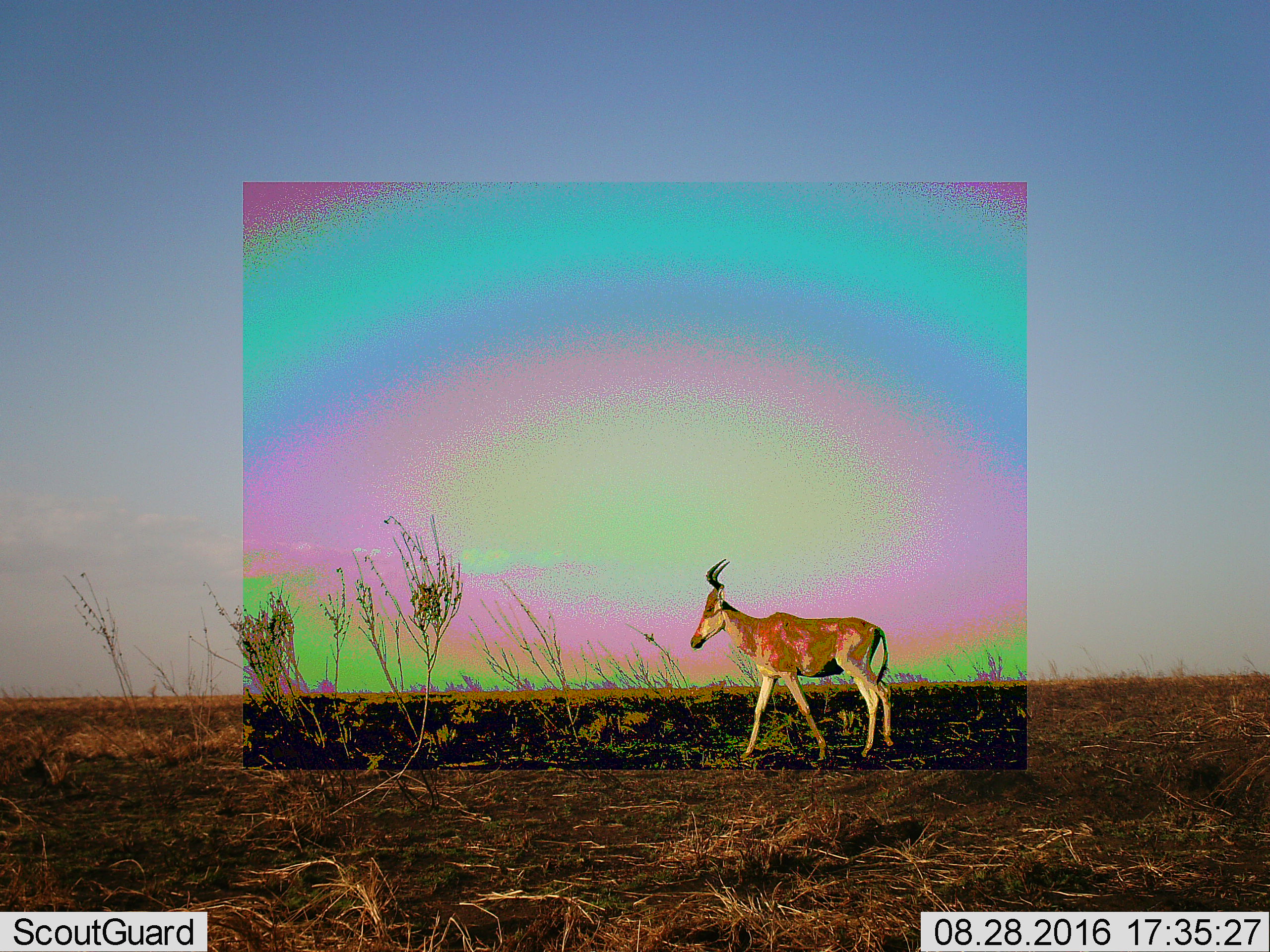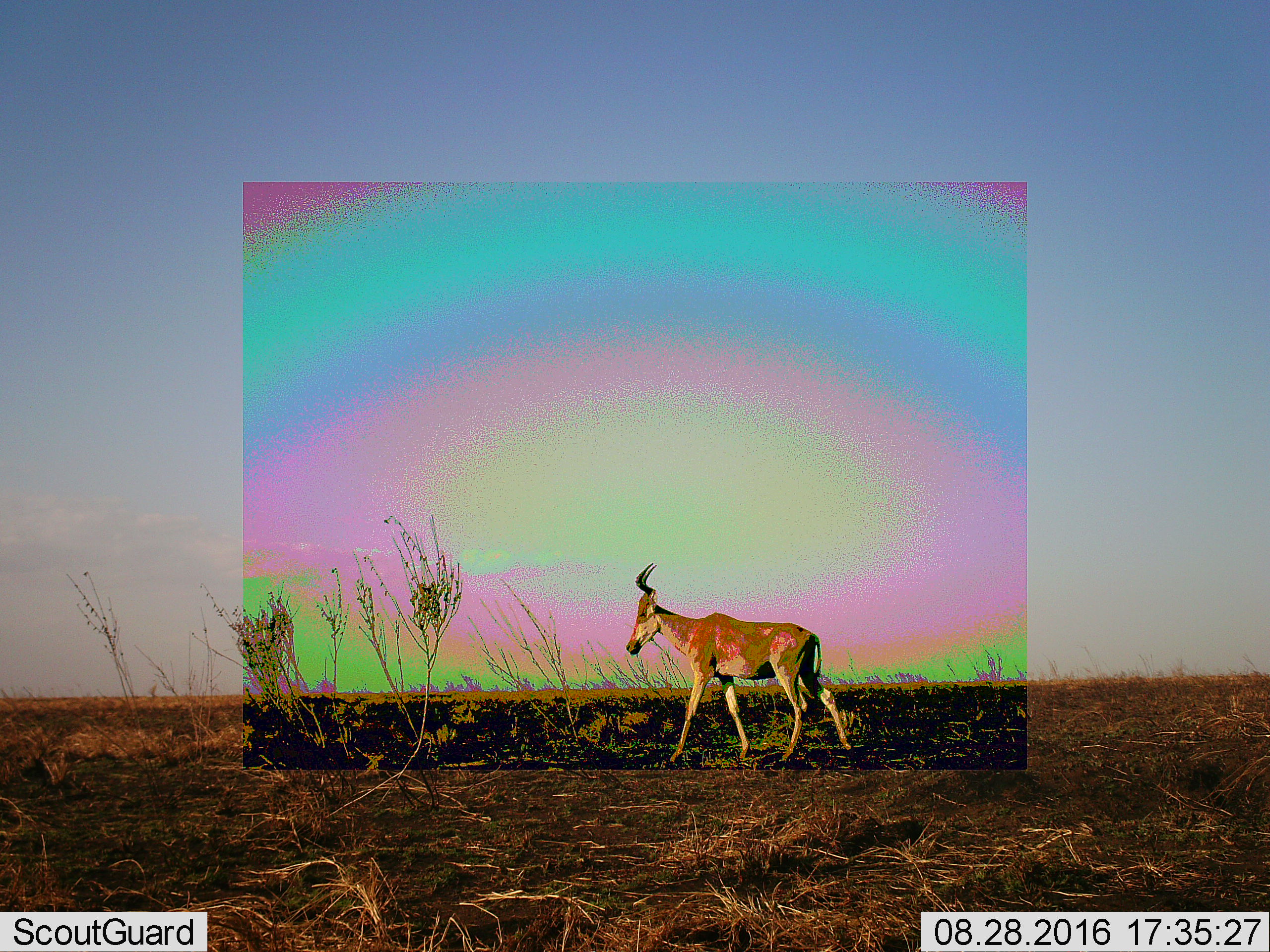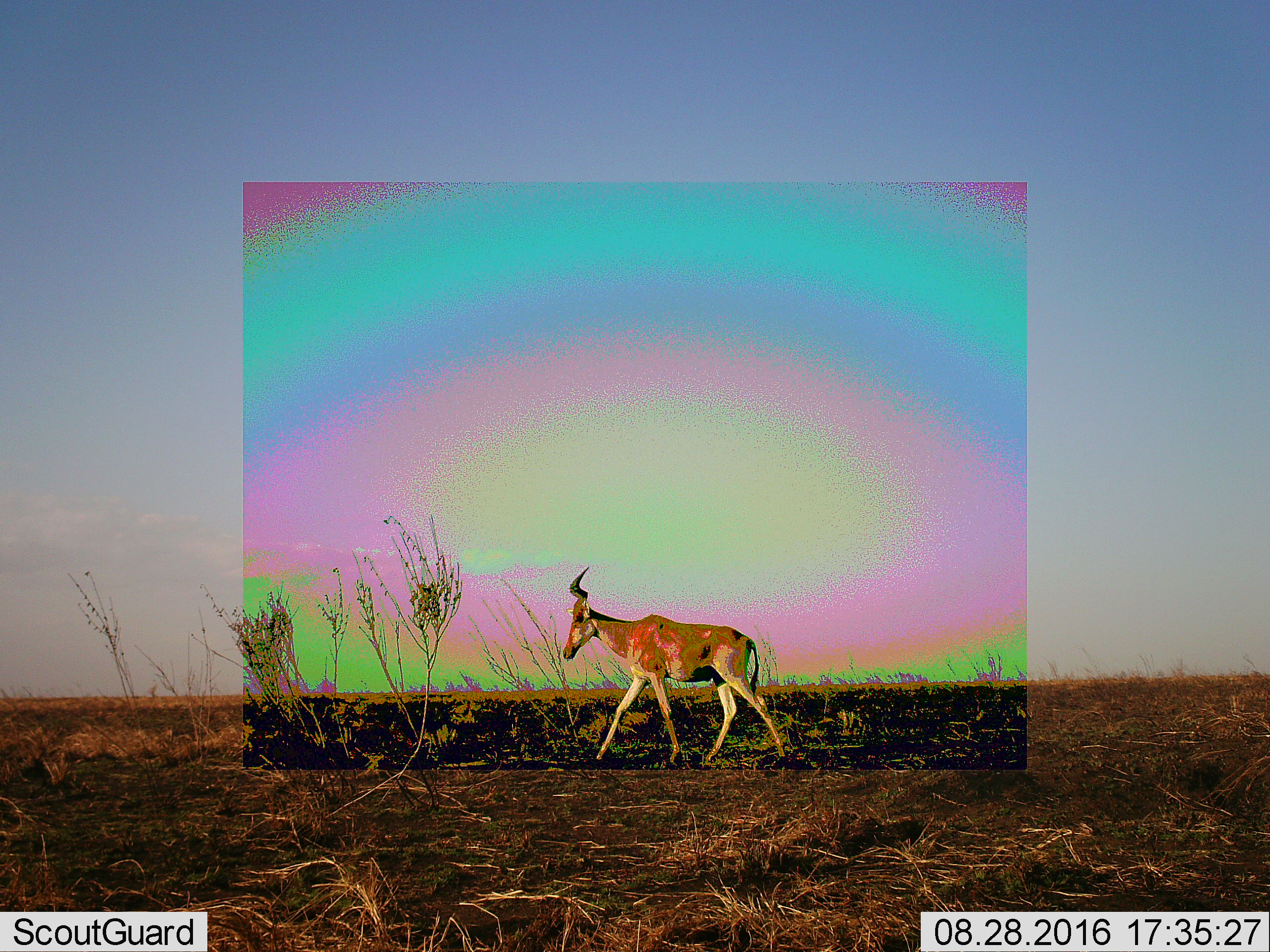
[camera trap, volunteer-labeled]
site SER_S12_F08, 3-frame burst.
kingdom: Animalia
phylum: Chordata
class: Mammalia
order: Artiodactyla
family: Bovidae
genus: Alcelaphus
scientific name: Alcelaphus buselaphus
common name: hartebeest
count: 1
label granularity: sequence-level